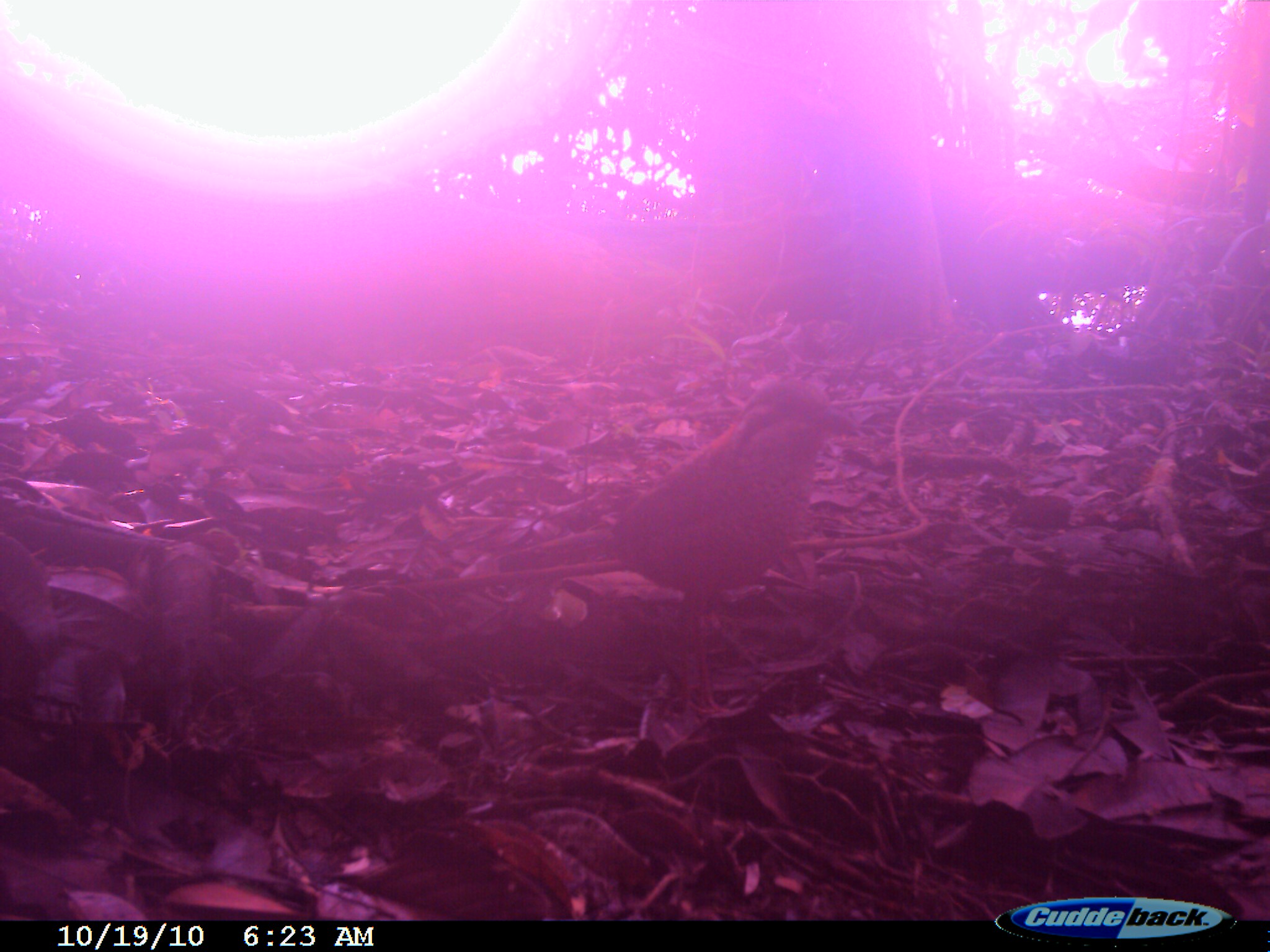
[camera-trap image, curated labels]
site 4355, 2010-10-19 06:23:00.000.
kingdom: Animalia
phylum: Chordata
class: Aves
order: Coraciiformes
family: Brachypteraciidae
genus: Brachypteracias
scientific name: Brachypteracias squamiger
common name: scaly ground-roller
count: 1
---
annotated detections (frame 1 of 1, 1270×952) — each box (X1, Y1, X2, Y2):
brachypteracias squamiger: (492, 375, 865, 712)